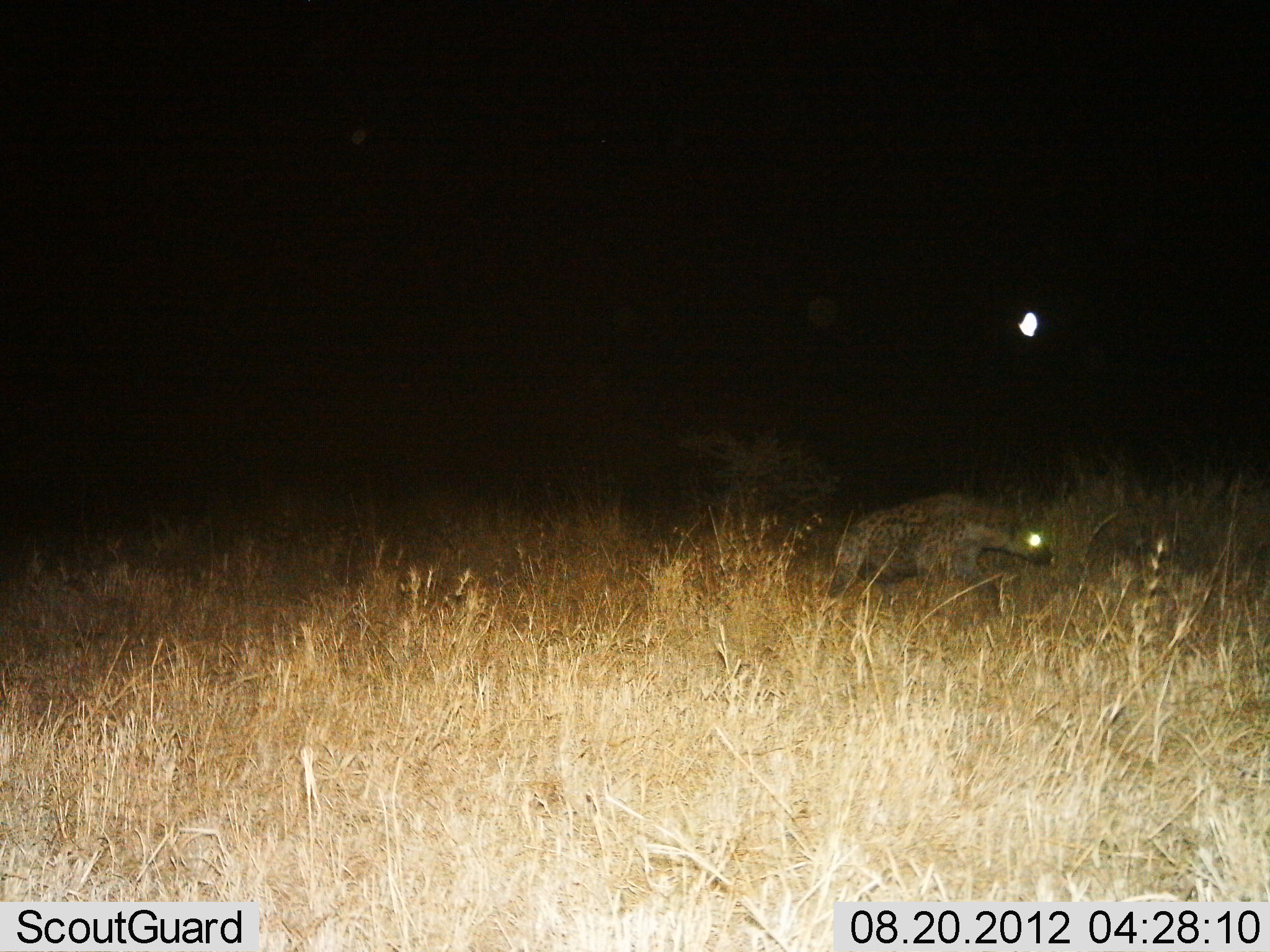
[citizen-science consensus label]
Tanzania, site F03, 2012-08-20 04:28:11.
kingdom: Animalia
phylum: Chordata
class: Mammalia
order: Carnivora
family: Hyaenidae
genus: Crocuta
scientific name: Crocuta crocuta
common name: spotted hyena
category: hyenaspotted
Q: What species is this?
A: Hyenaspotted (spotted hyena) (Crocuta crocuta).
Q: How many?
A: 1.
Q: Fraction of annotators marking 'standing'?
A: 0%.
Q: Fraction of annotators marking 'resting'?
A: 0%.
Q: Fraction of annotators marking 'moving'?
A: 100%.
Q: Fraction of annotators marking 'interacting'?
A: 0%.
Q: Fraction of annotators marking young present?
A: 0%.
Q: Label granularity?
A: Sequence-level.